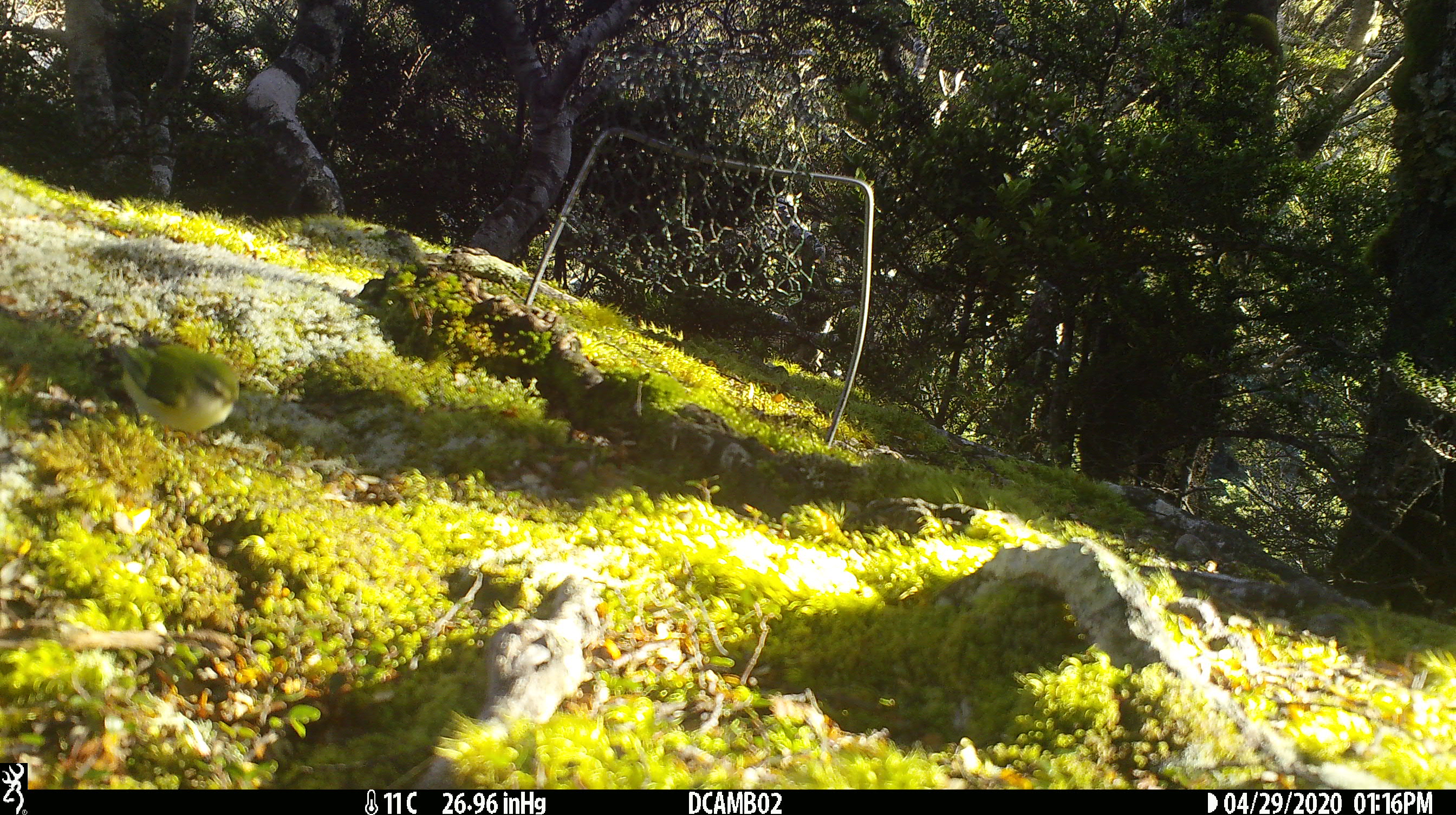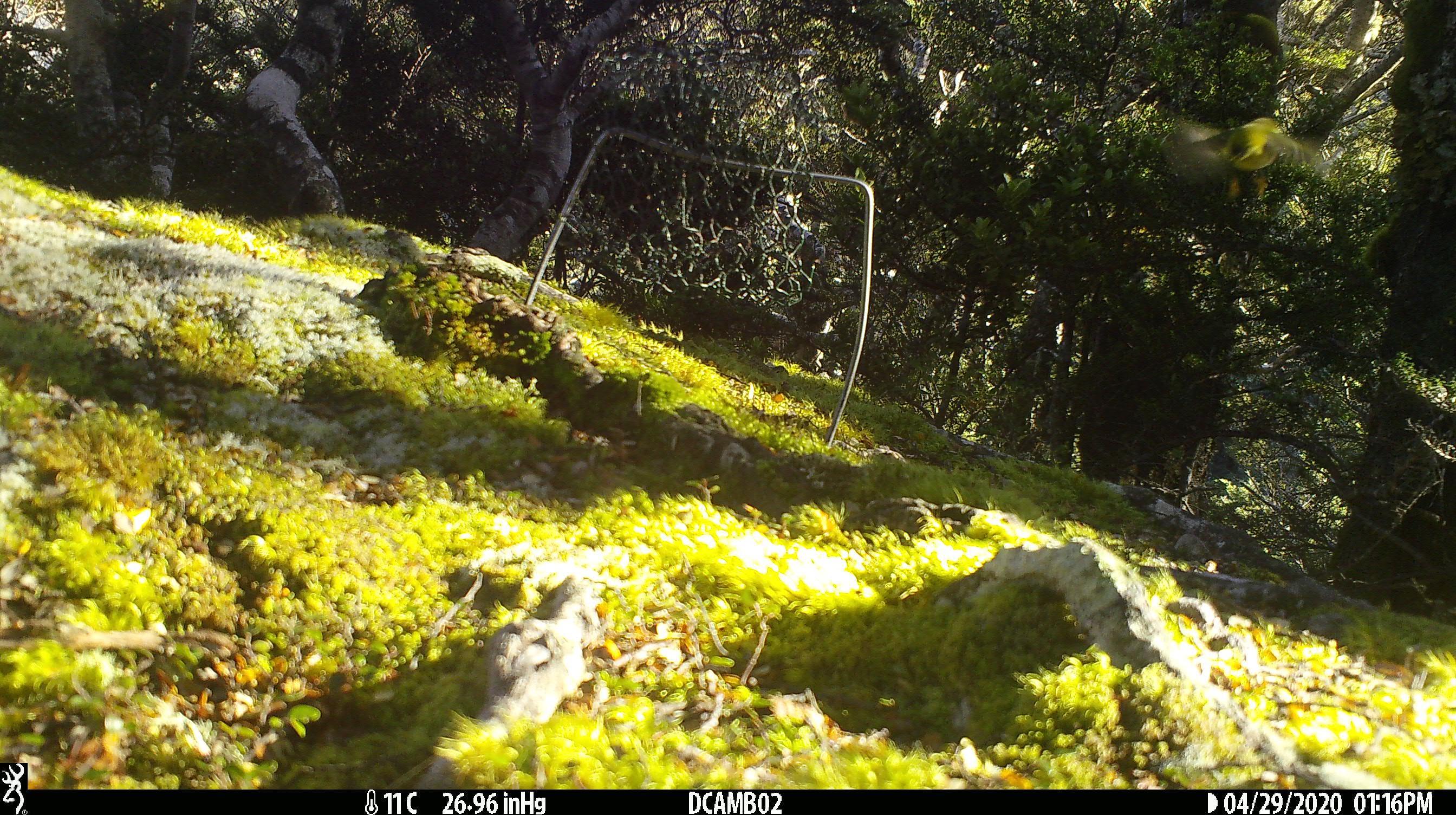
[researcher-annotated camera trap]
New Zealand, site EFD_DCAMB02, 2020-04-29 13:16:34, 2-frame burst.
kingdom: Animalia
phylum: Chordata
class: Aves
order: Passeriformes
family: Acanthisittidae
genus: Acanthisitta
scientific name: Acanthisitta chloris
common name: rifleman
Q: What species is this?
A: Rifleman (Acanthisitta chloris).